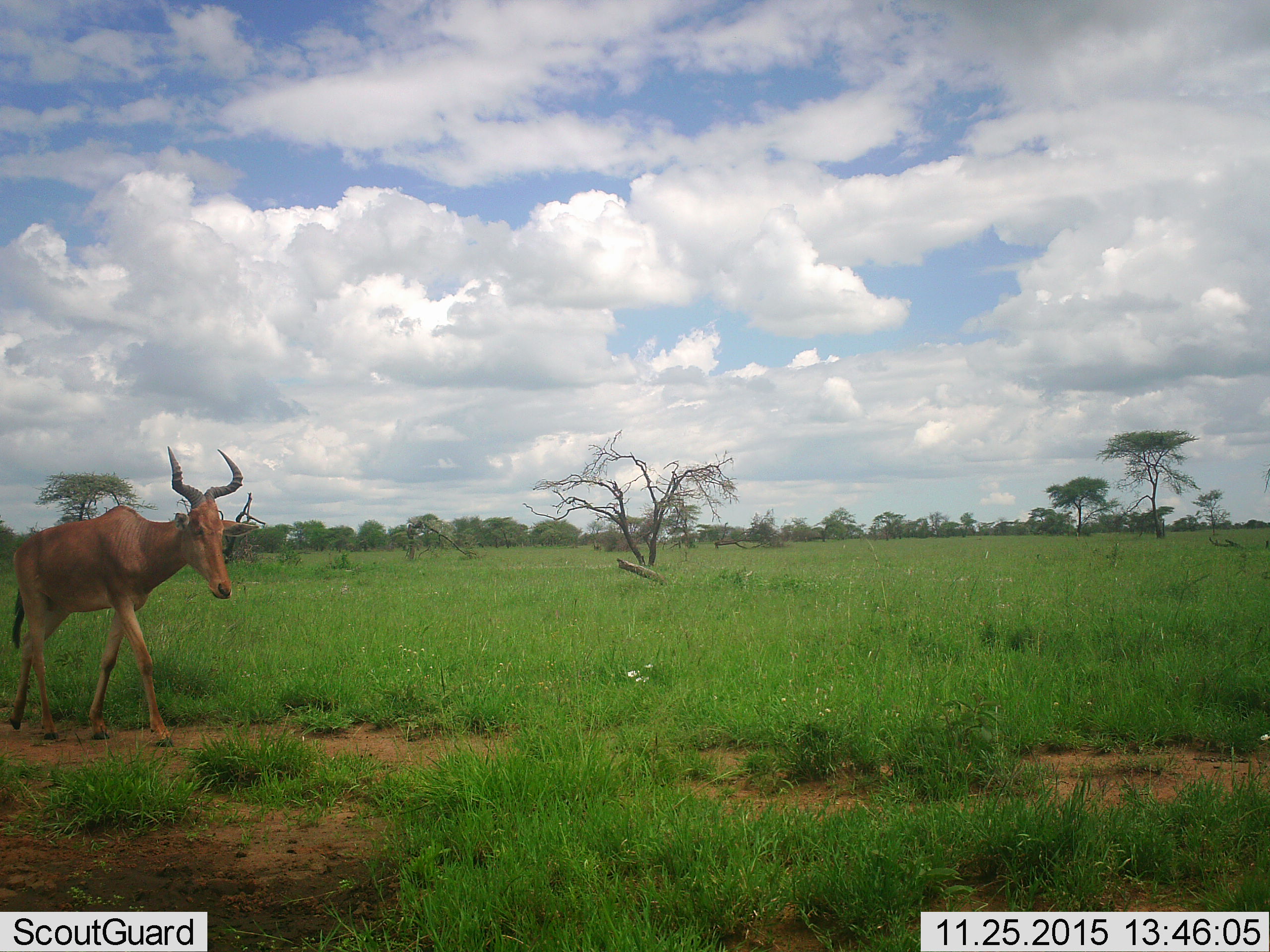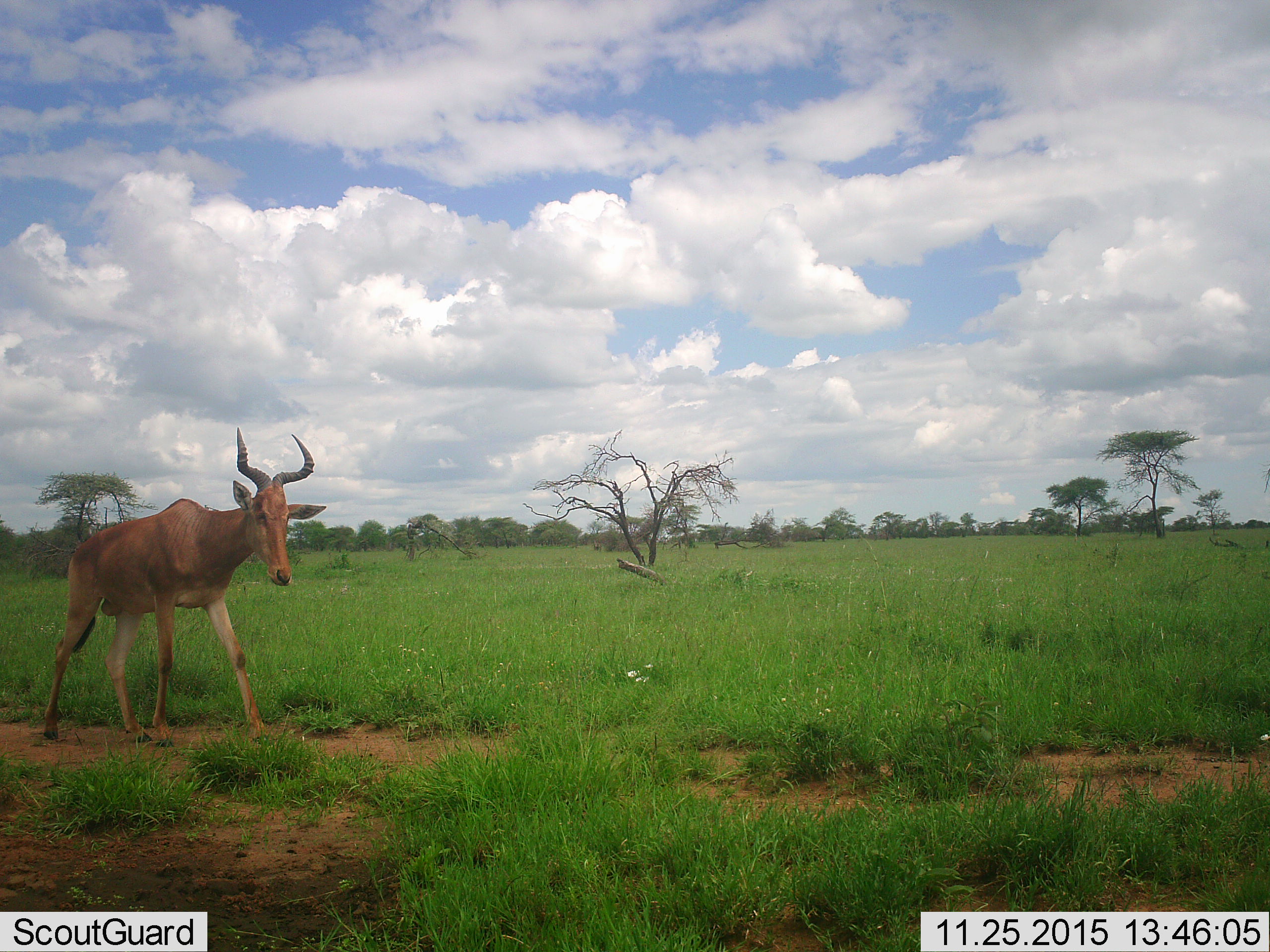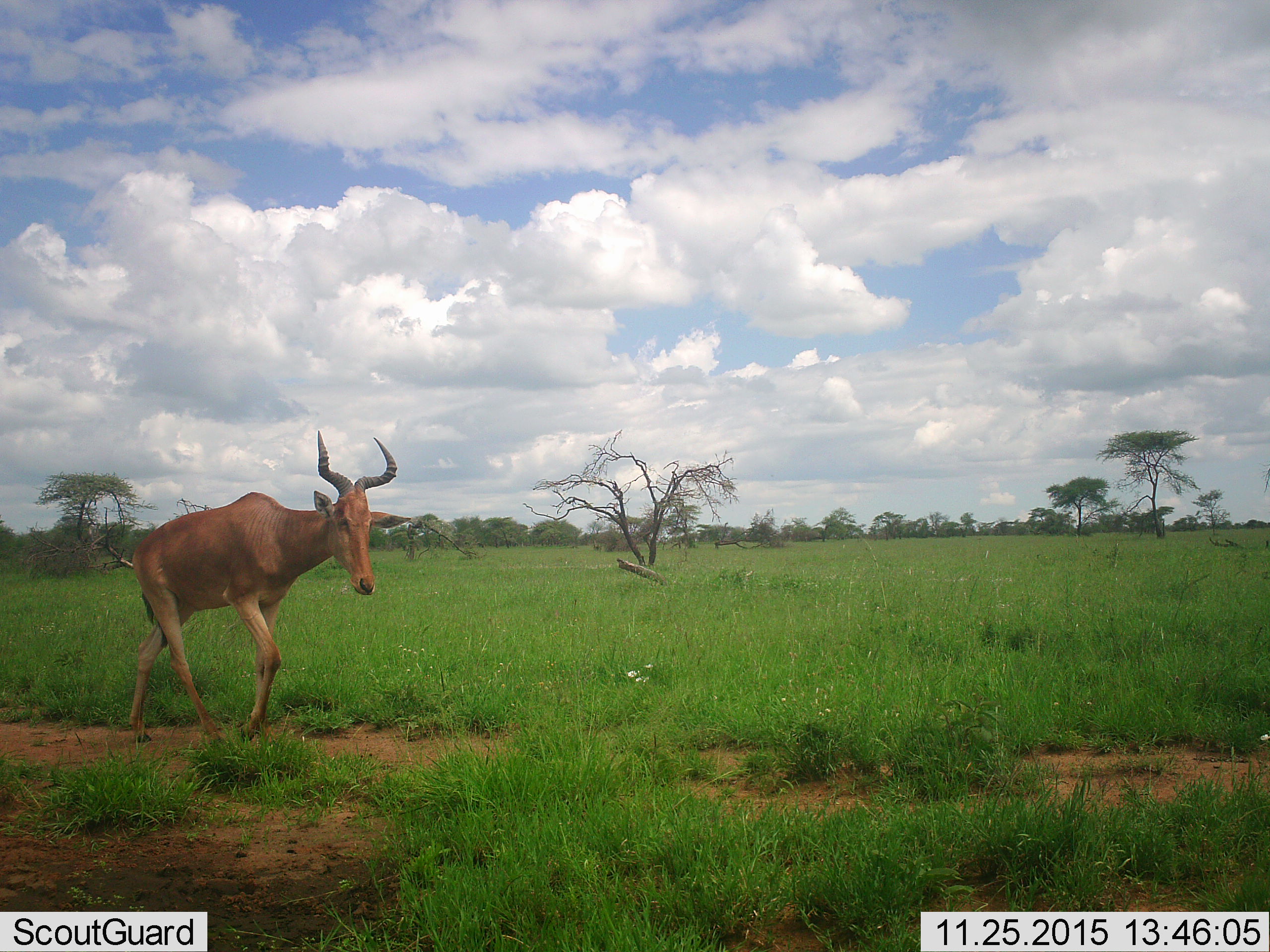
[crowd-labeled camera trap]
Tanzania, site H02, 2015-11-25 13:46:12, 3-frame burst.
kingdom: Animalia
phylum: Chordata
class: Mammalia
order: Artiodactyla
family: Bovidae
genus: Alcelaphus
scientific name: Alcelaphus buselaphus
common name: hartebeest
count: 1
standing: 12%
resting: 0%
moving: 100%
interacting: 0%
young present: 0%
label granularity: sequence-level